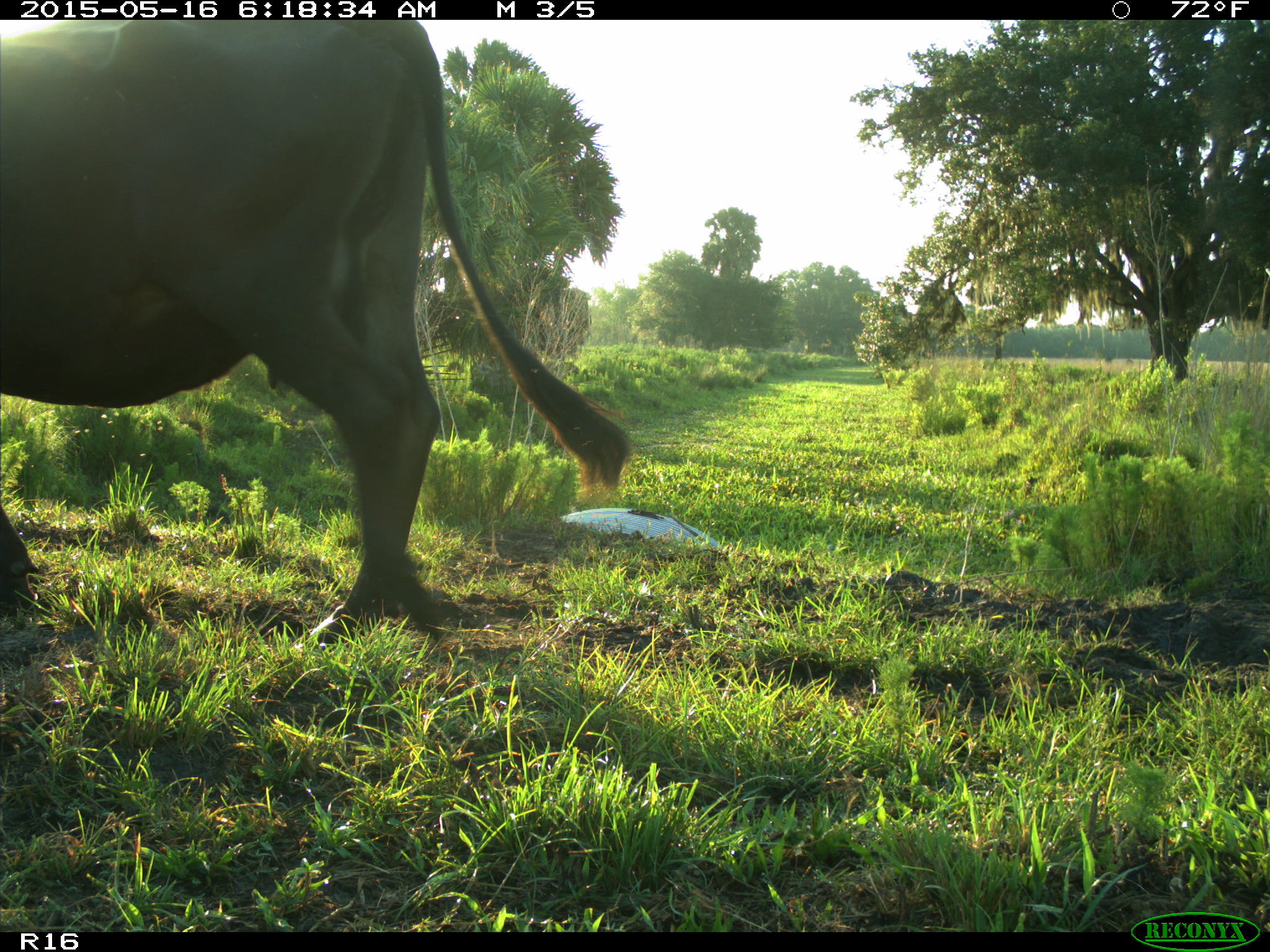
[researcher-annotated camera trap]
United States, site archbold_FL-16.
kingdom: Animalia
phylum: Chordata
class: Mammalia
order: Artiodactyla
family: Bovidae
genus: Bos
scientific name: Bos taurus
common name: domestic cow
Bos taurus (domestic cow).